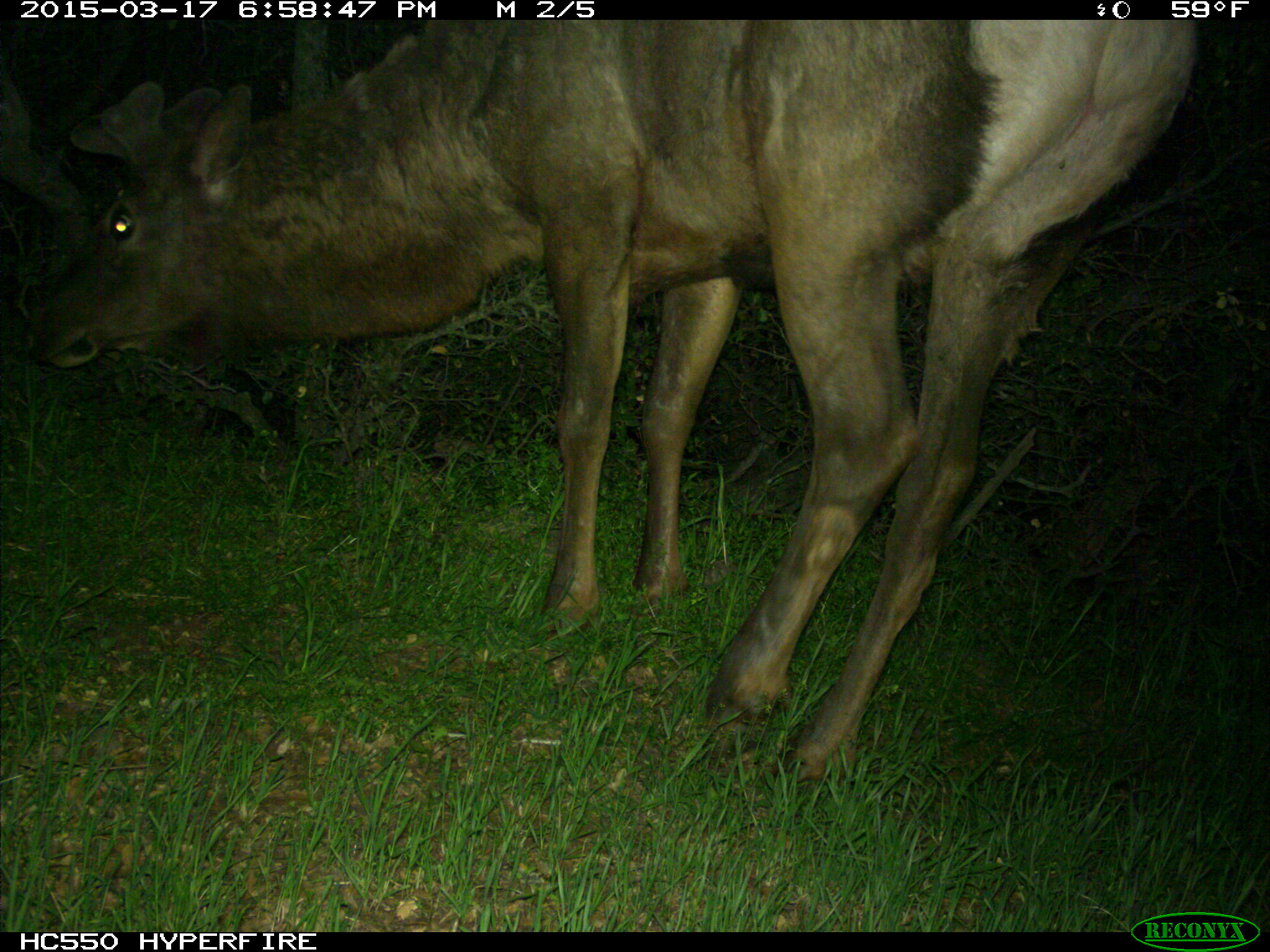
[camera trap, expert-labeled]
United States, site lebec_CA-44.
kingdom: Animalia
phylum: Chordata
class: Mammalia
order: Artiodactyla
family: Cervidae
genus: Cervus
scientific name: Cervus canadensis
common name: elk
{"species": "Cervus canadensis (elk)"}